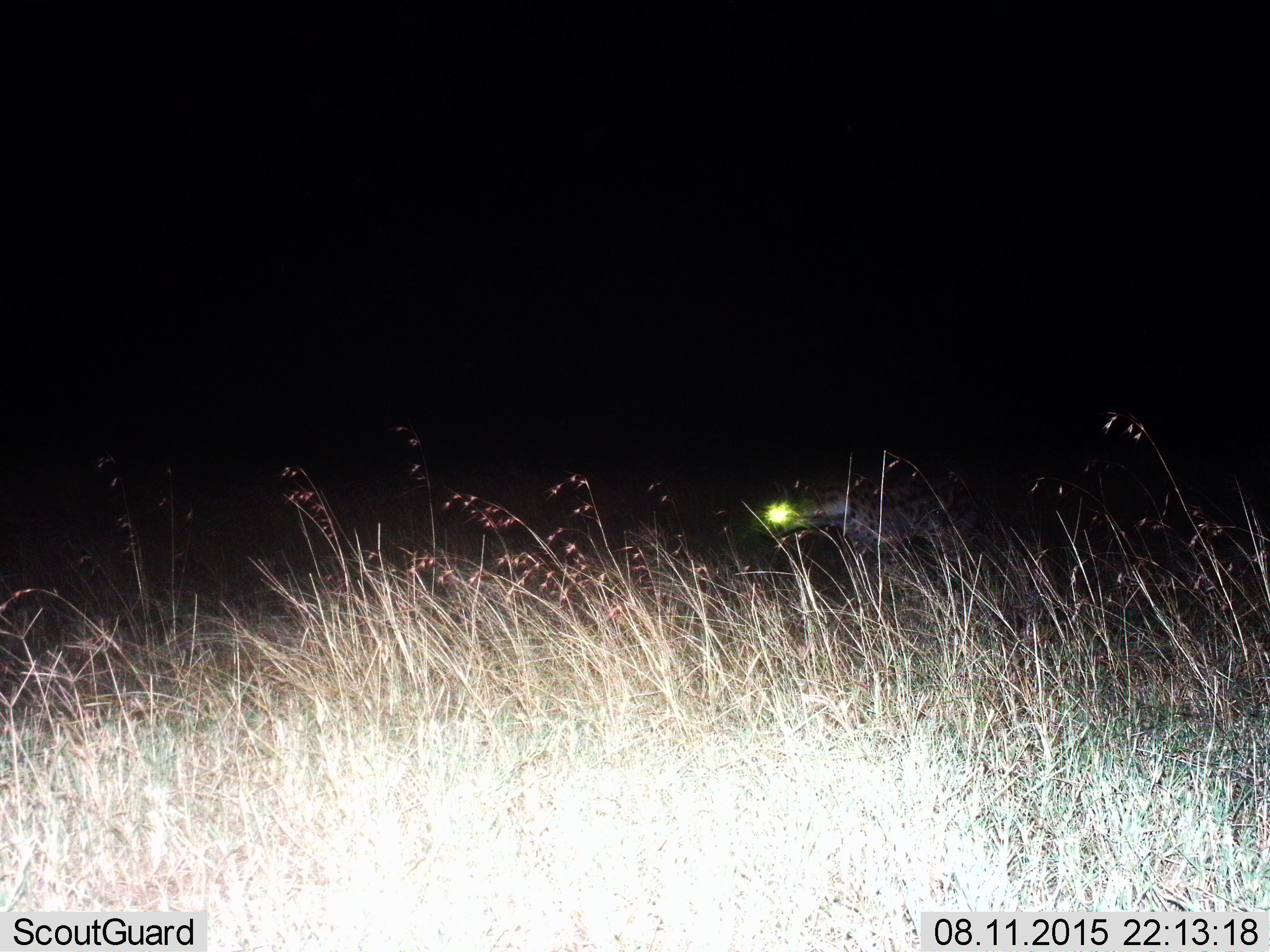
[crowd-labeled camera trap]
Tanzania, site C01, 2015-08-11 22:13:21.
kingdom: Animalia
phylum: Chordata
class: Mammalia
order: Carnivora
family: Hyaenidae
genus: Crocuta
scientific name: Crocuta crocuta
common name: spotted hyena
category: hyenaspotted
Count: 1.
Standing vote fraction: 25%.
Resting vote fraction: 0%.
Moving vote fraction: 75%.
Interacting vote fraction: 0%.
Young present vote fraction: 0%.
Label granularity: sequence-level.